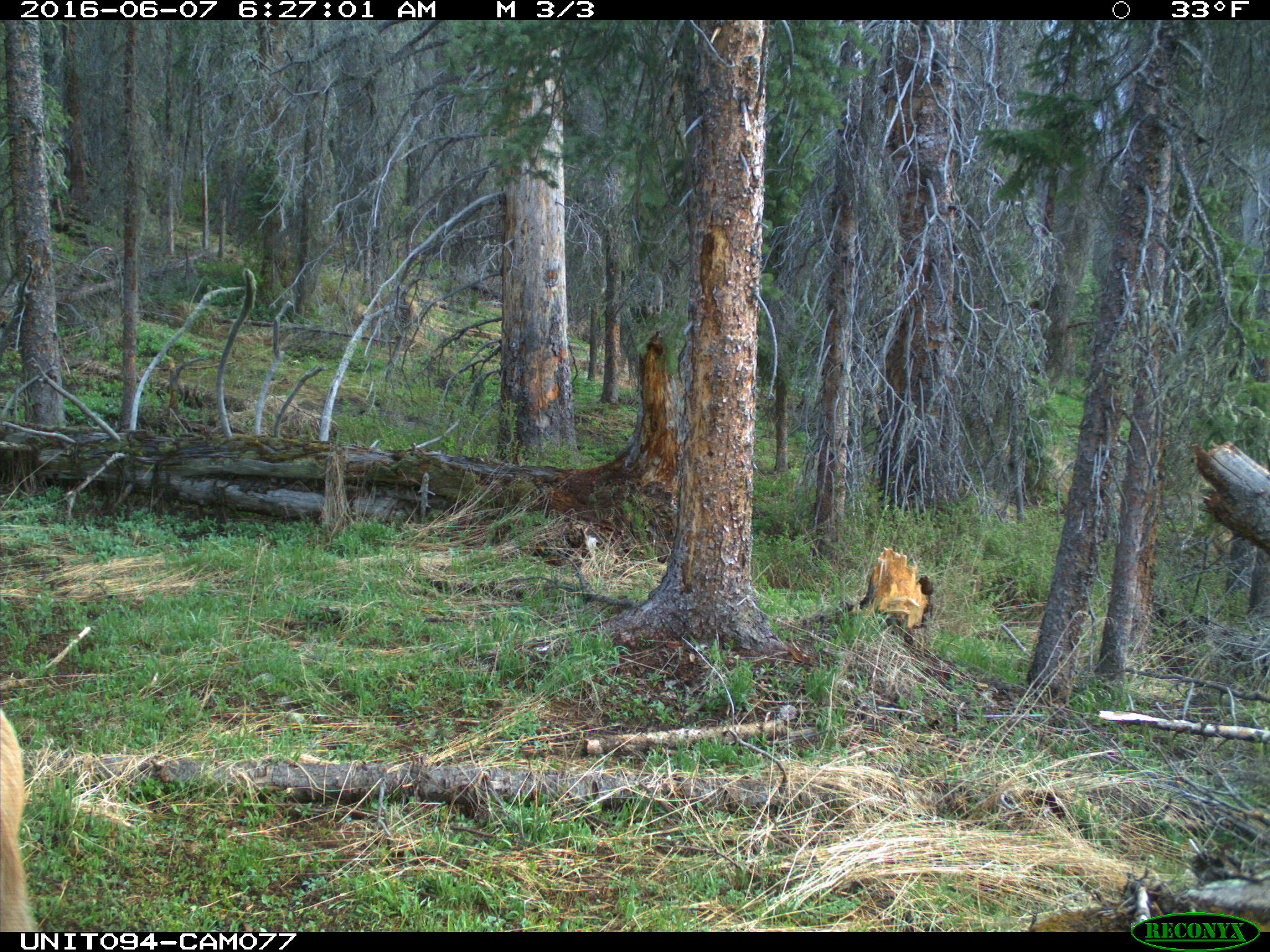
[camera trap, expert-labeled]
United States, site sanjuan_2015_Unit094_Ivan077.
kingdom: Animalia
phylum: Chordata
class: Mammalia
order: Artiodactyla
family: Cervidae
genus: Cervus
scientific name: Cervus elaphus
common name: red deer